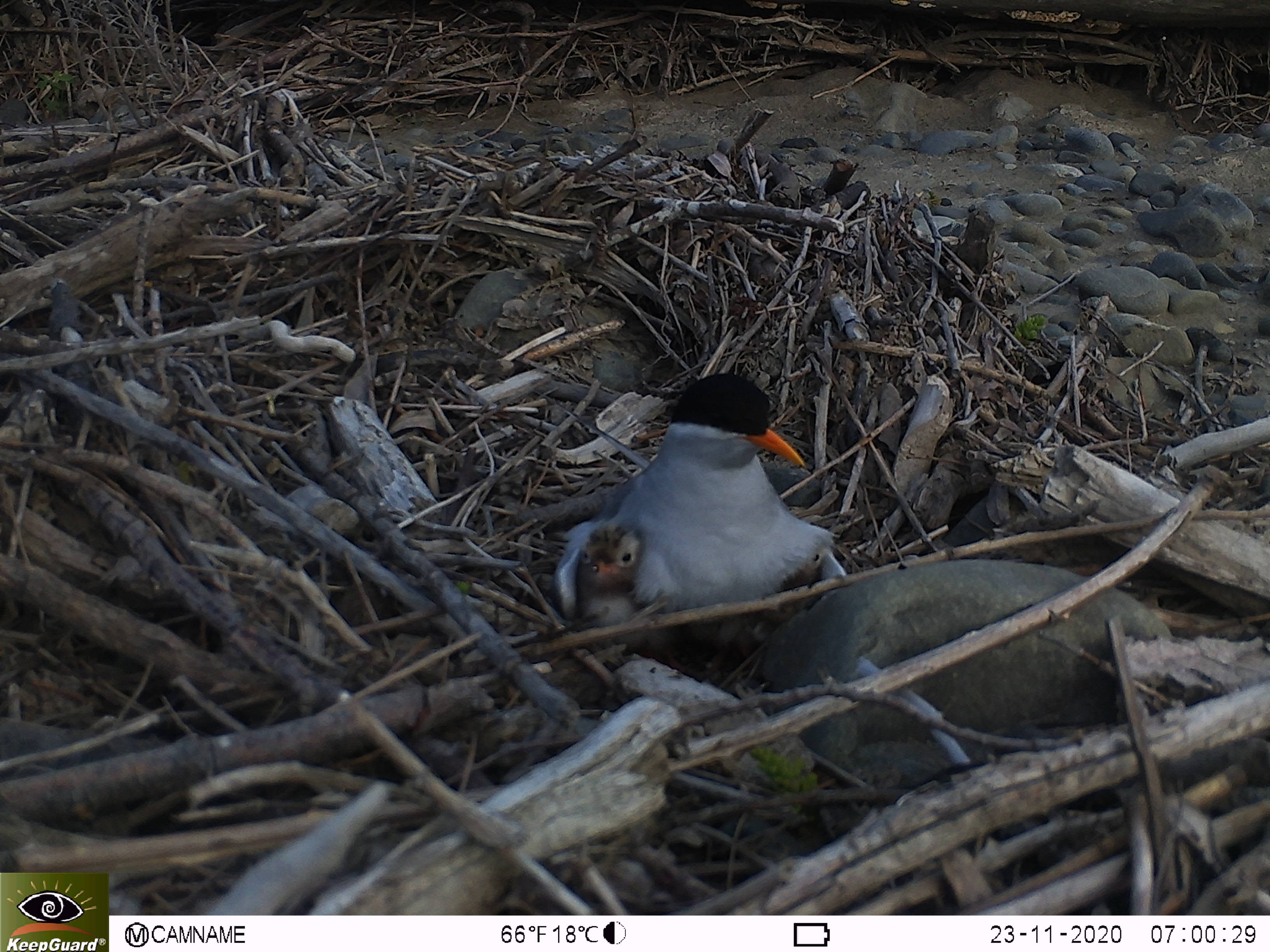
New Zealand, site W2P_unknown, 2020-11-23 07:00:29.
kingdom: Animalia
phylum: Chordata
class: Aves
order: Charadriiformes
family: Laridae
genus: Chlidonias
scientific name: Chlidonias albostriatus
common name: black-fronted tern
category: black fronted tern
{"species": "black fronted tern (black-fronted tern) (Chlidonias albostriatus)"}